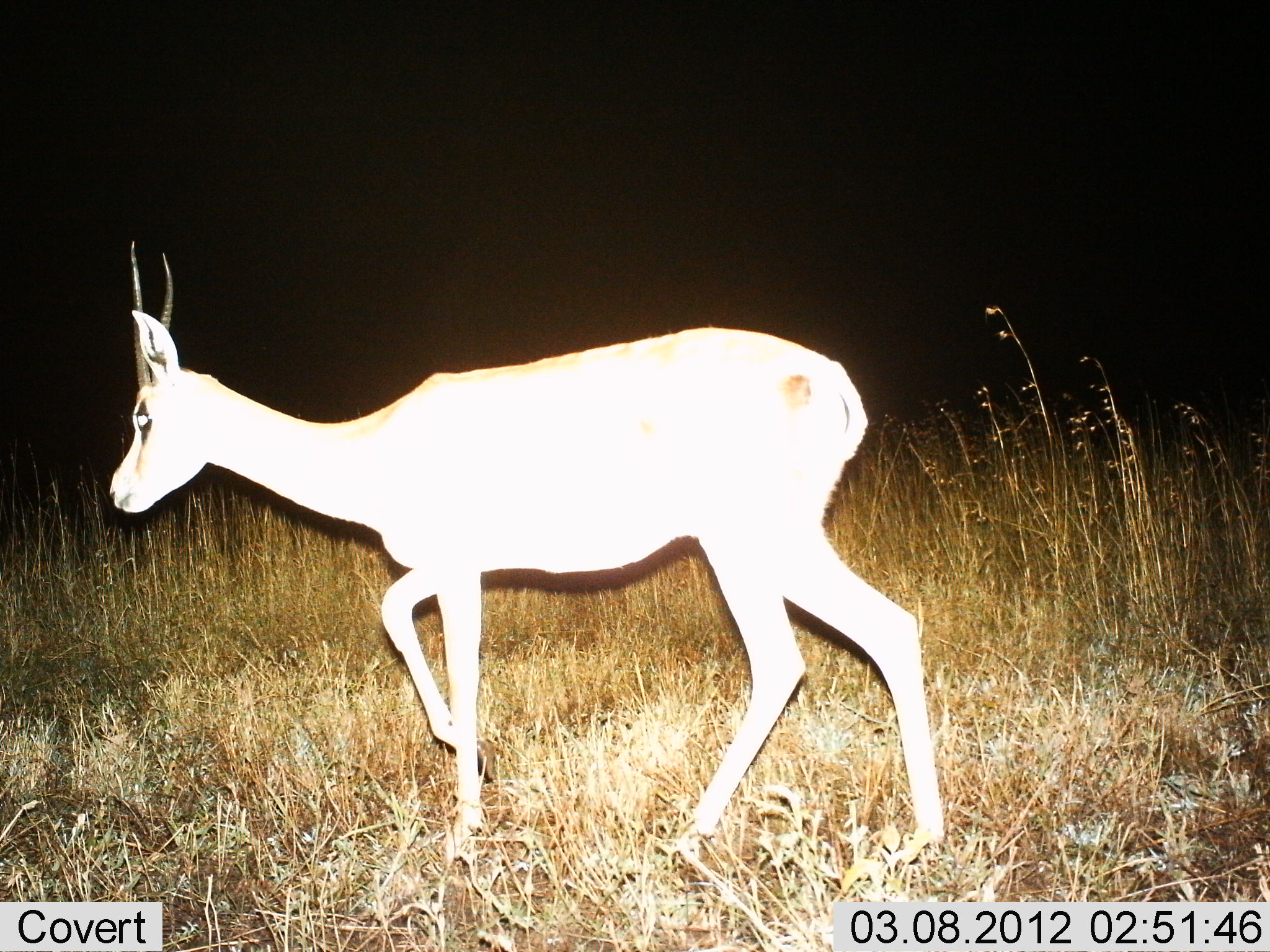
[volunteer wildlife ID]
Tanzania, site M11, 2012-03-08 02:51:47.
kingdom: Animalia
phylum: Chordata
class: Mammalia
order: Artiodactyla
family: Bovidae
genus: Nanger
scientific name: Nanger granti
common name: grant's gazelle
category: gazellegrants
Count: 1.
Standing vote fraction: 19%.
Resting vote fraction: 0%.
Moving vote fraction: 81%.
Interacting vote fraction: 0%.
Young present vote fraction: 0%.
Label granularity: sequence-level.